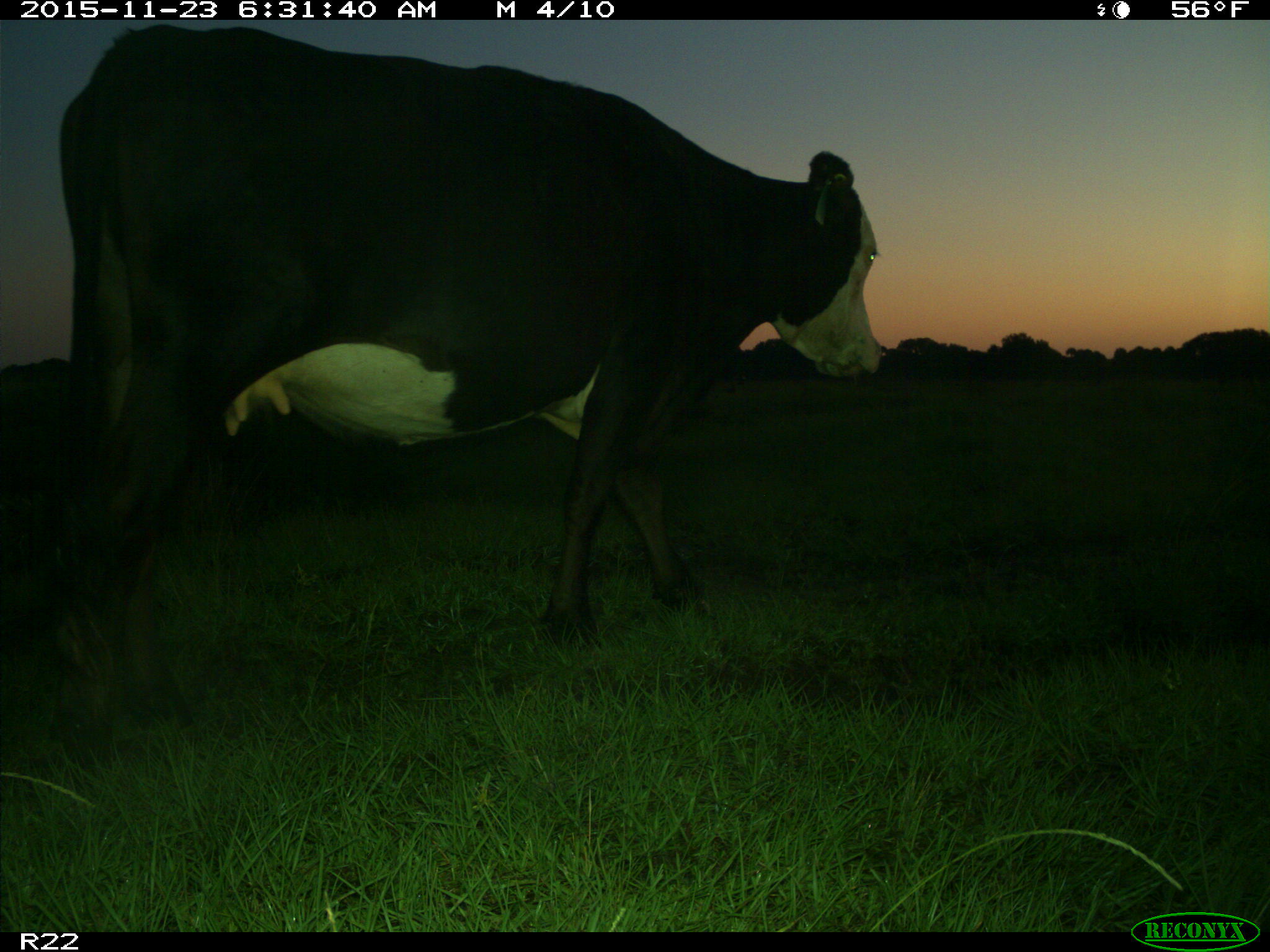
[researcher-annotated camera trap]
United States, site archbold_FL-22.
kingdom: Animalia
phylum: Chordata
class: Mammalia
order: Artiodactyla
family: Bovidae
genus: Bos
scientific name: Bos taurus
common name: domestic cow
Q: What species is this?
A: Bos taurus (domestic cow).